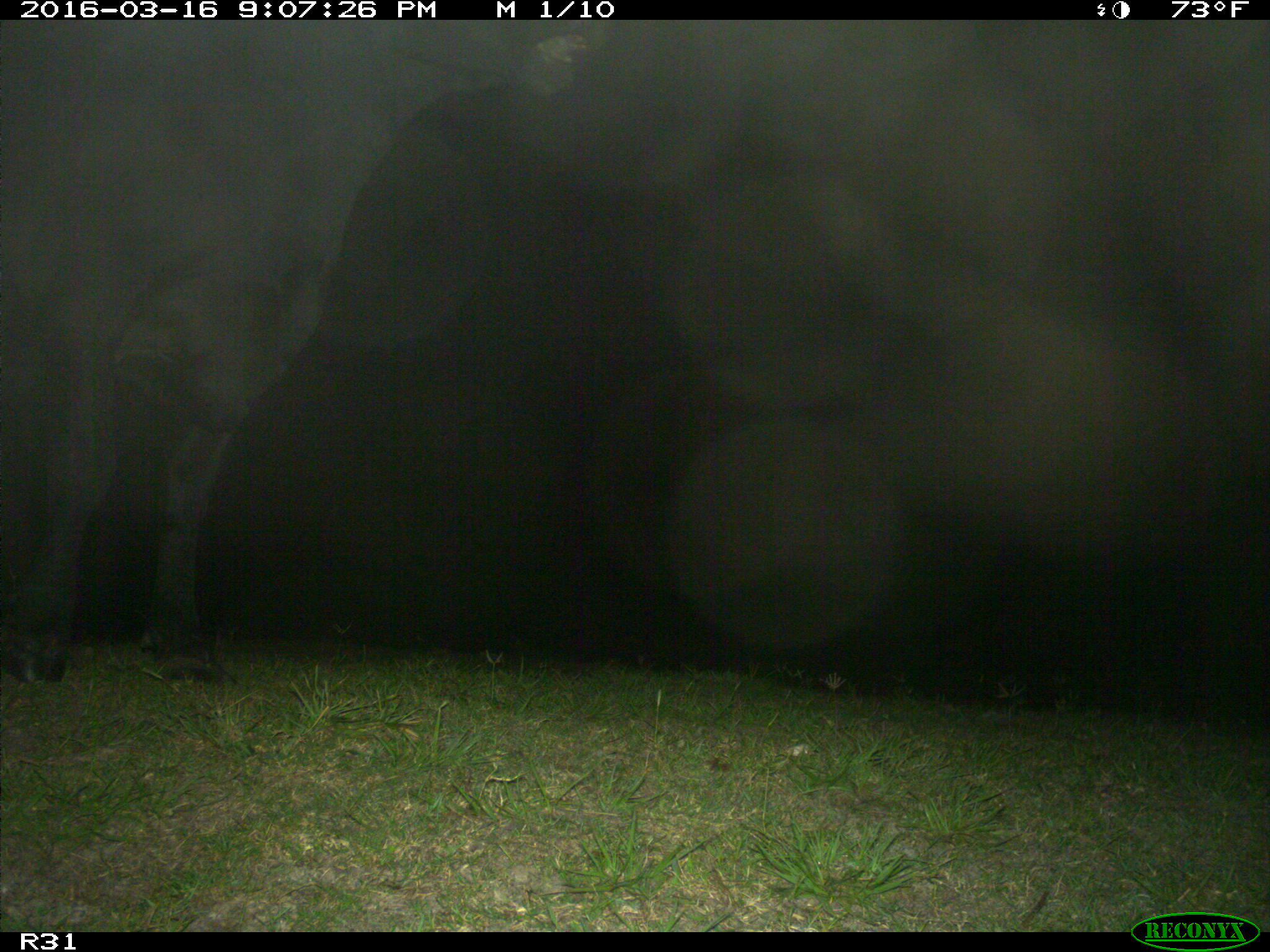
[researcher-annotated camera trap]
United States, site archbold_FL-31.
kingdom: Animalia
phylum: Chordata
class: Mammalia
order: Artiodactyla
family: Bovidae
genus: Bos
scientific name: Bos taurus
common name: domestic cow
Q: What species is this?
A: Bos taurus (domestic cow).